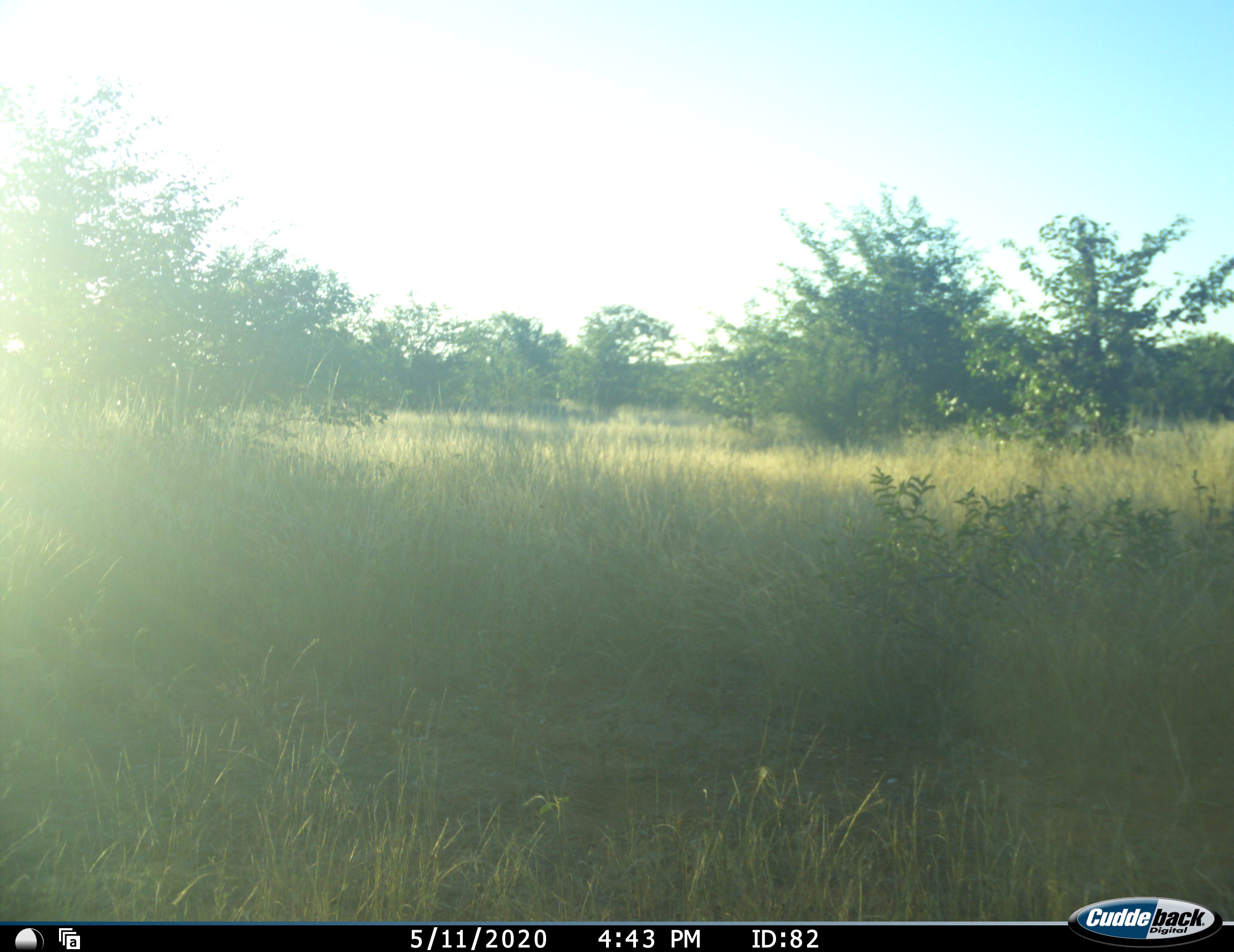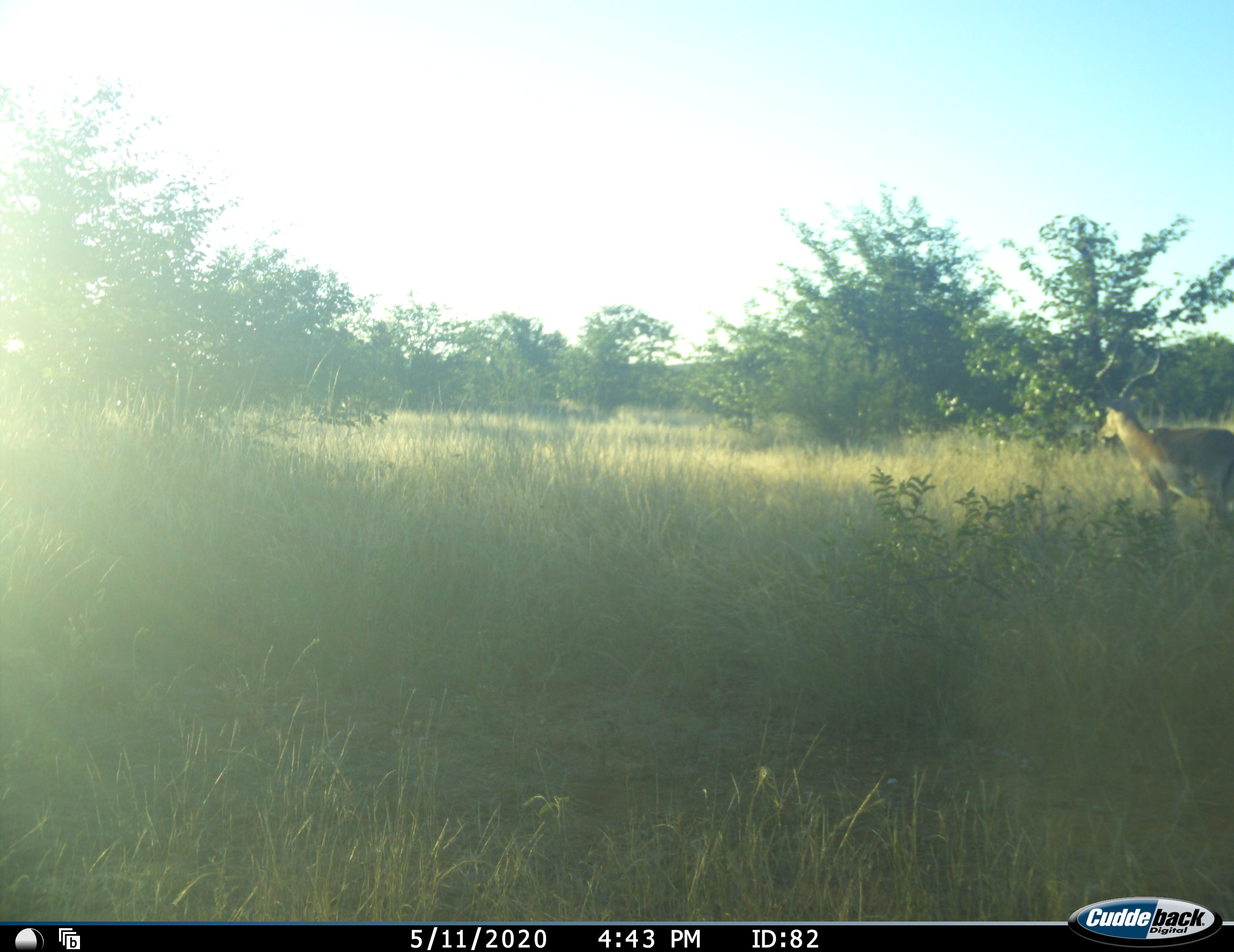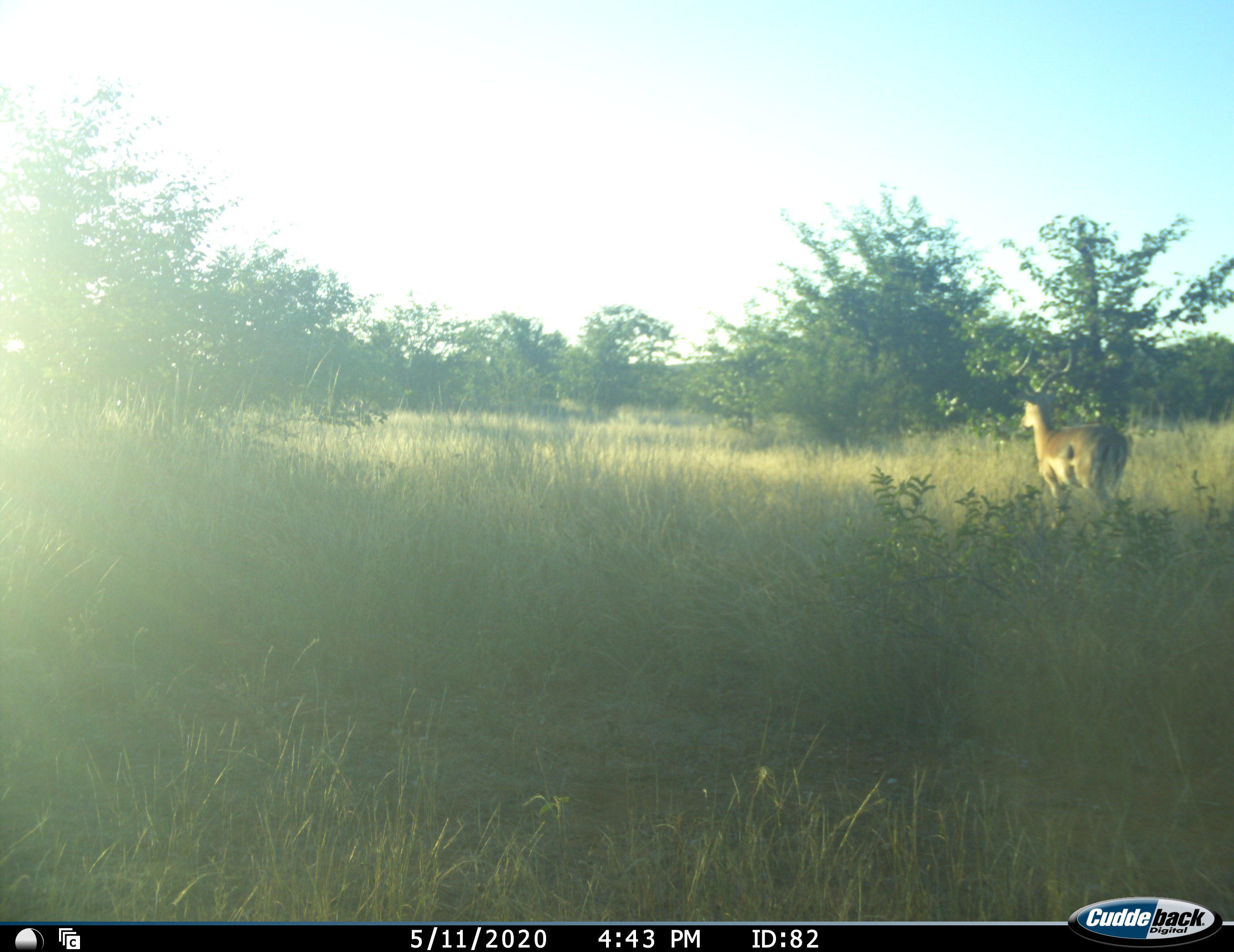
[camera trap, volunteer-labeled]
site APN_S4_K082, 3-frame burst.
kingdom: Animalia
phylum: Chordata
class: Mammalia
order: Artiodactyla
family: Bovidae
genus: Aepyceros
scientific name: Aepyceros melampus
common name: impala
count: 1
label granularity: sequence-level